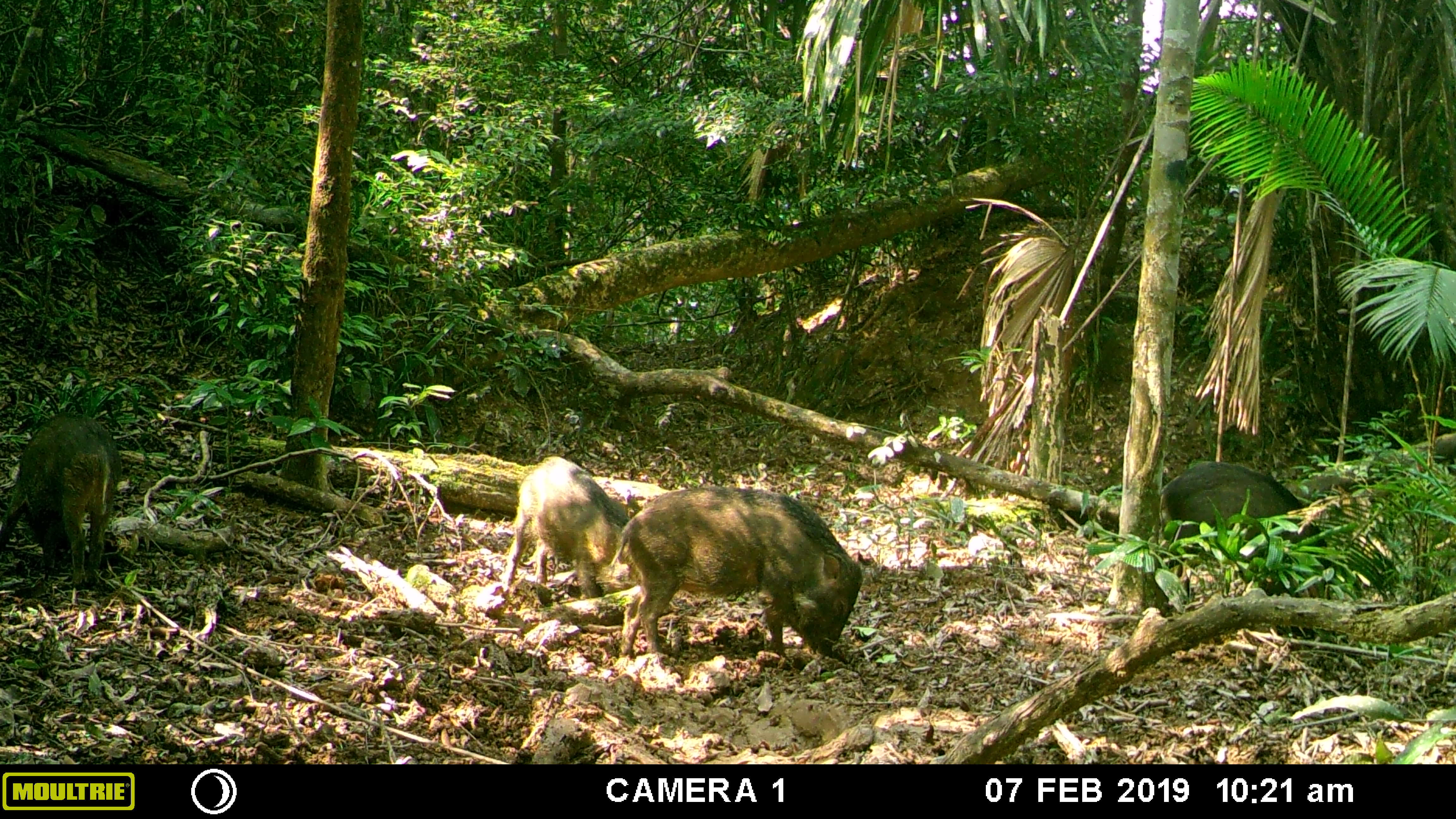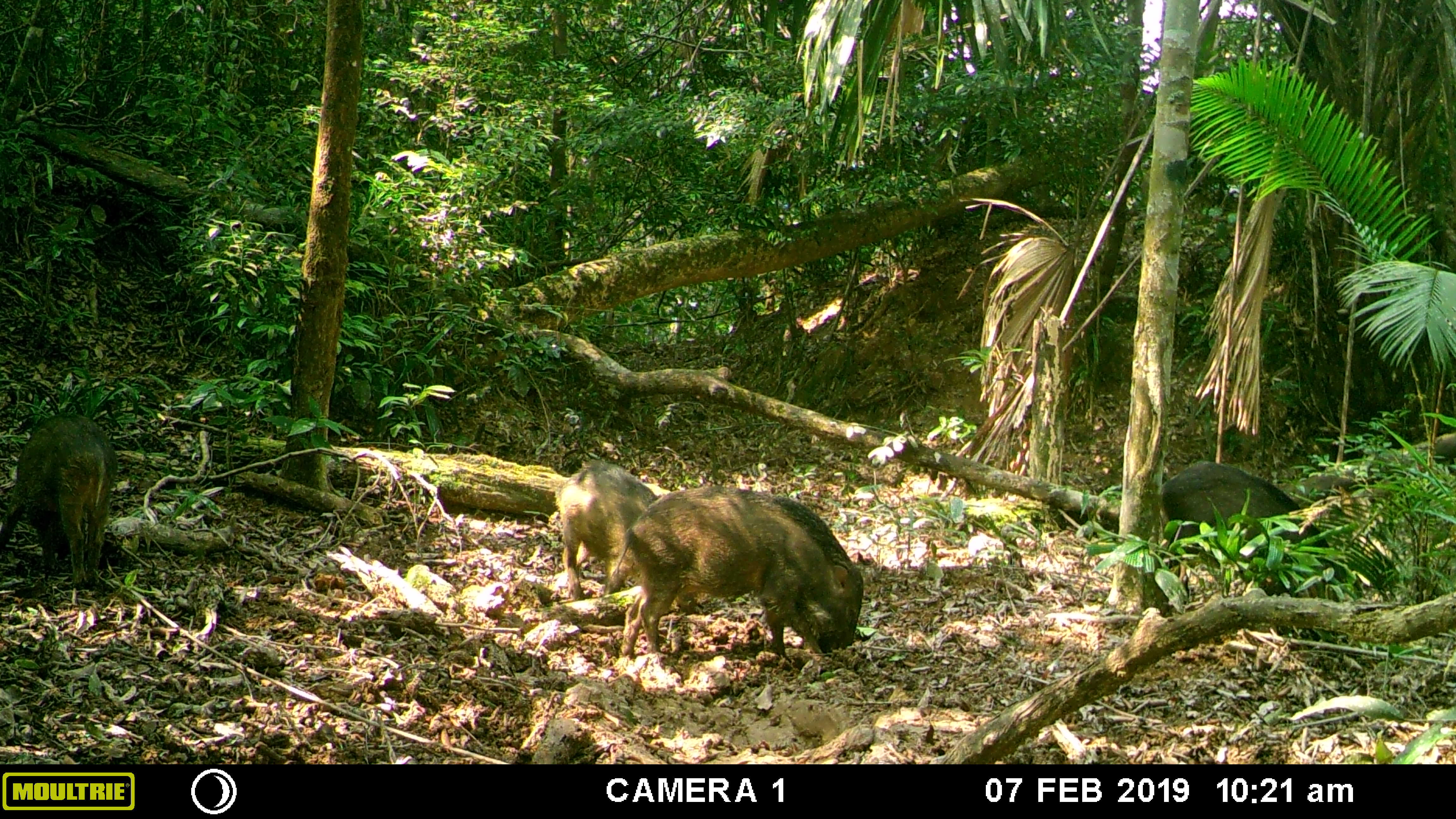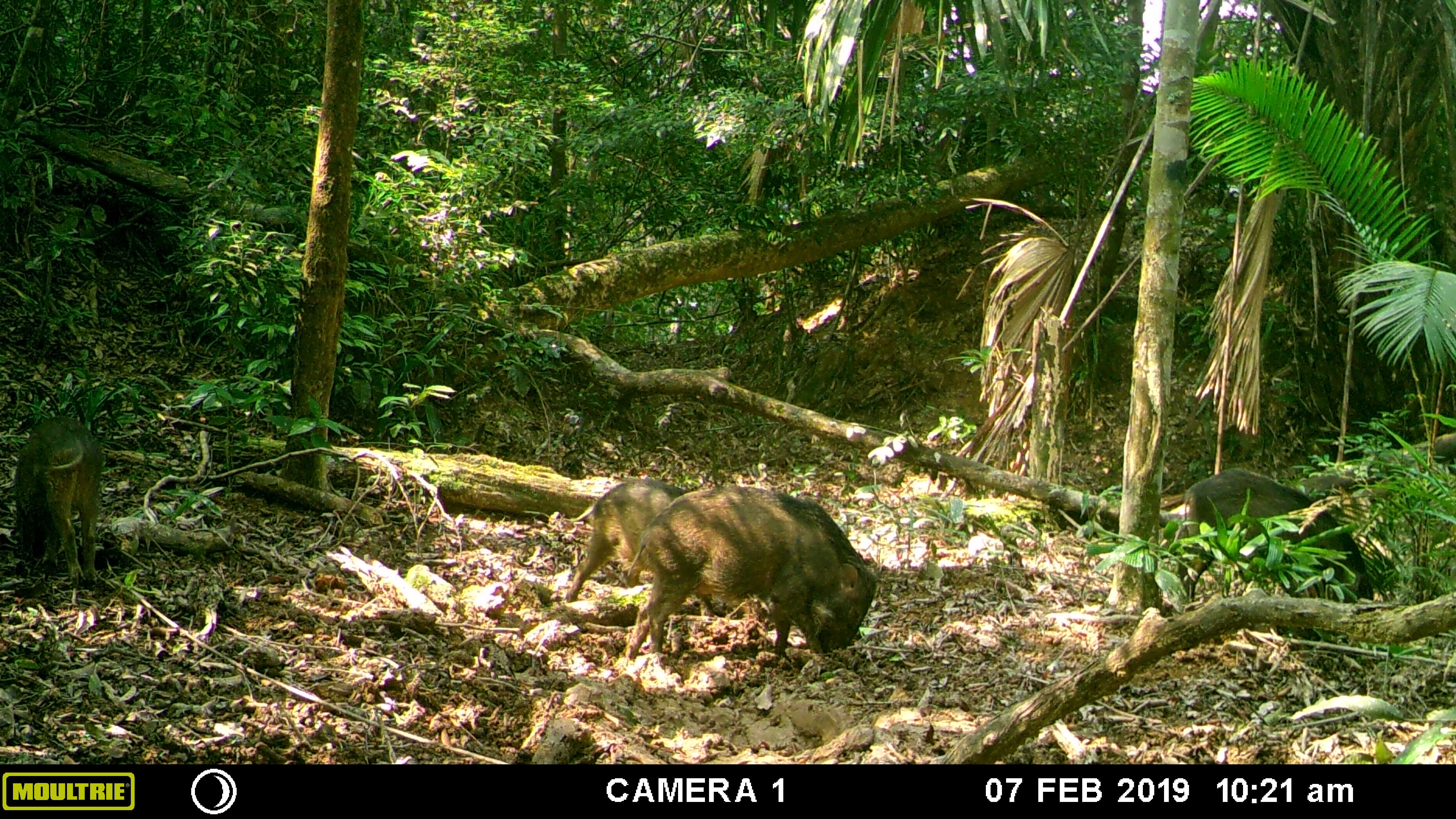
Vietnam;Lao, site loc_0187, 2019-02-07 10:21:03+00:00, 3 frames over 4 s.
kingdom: Animalia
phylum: Chordata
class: Mammalia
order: Artiodactyla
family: Suidae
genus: Sus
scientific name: Sus scrofa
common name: eurasian wild pig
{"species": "eurasian wild pig (Sus scrofa)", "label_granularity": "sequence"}